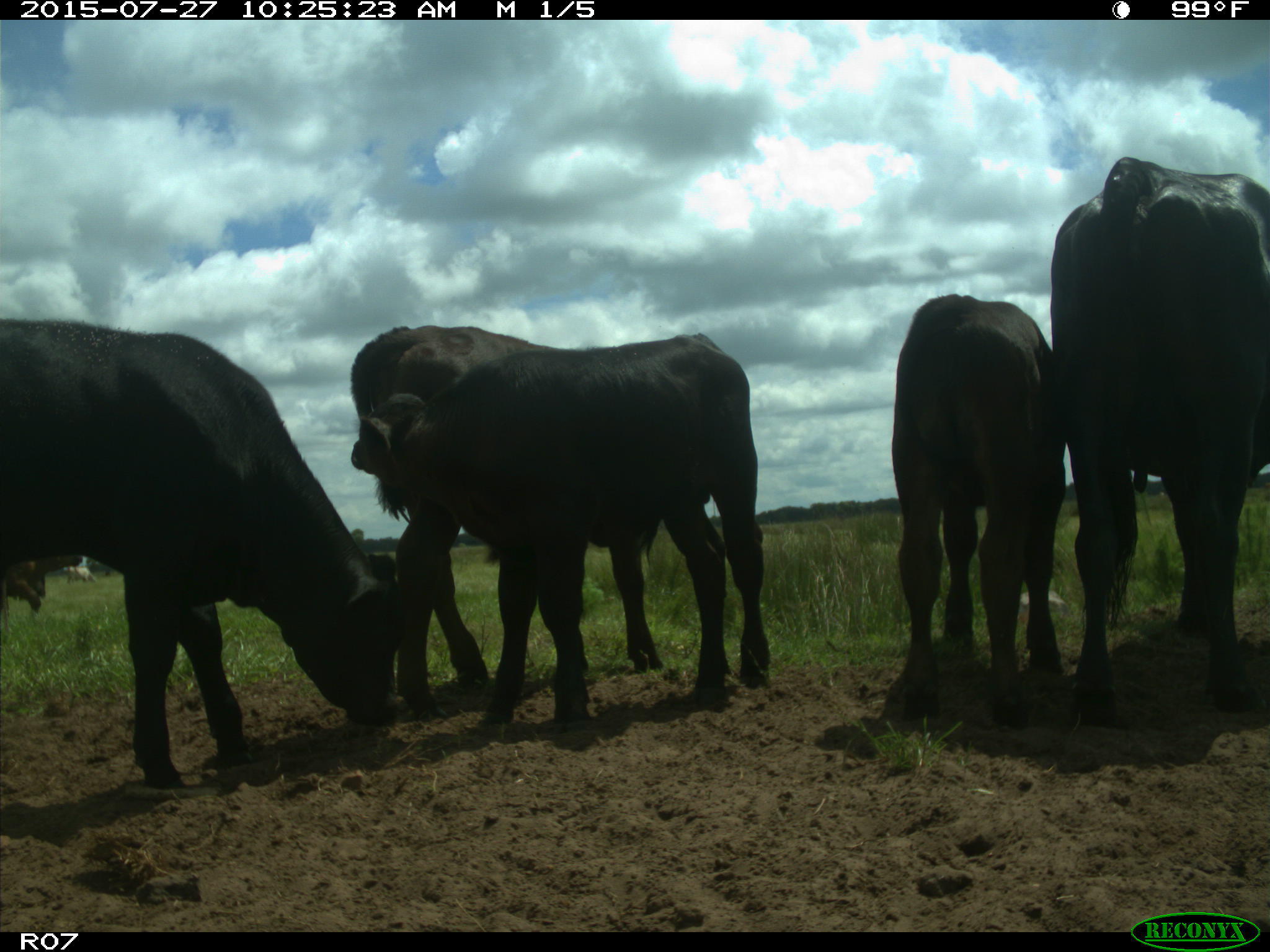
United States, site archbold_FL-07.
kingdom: Animalia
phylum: Chordata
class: Mammalia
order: Artiodactyla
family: Bovidae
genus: Bos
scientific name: Bos taurus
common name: domestic cow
Bos taurus (domestic cow).